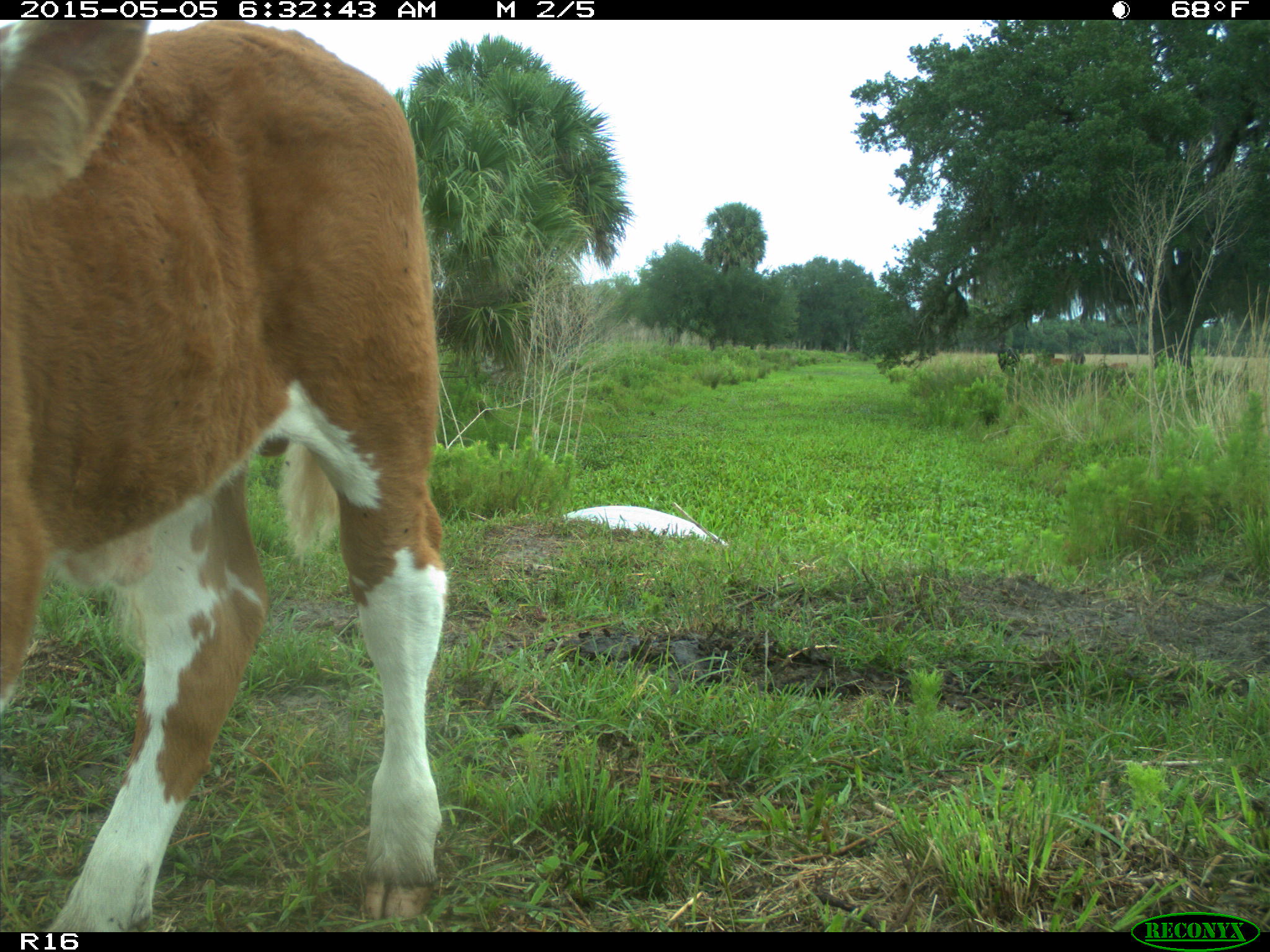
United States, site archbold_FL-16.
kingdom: Animalia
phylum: Chordata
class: Mammalia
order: Artiodactyla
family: Bovidae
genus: Bos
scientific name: Bos taurus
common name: domestic cow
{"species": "Bos taurus (domestic cow)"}